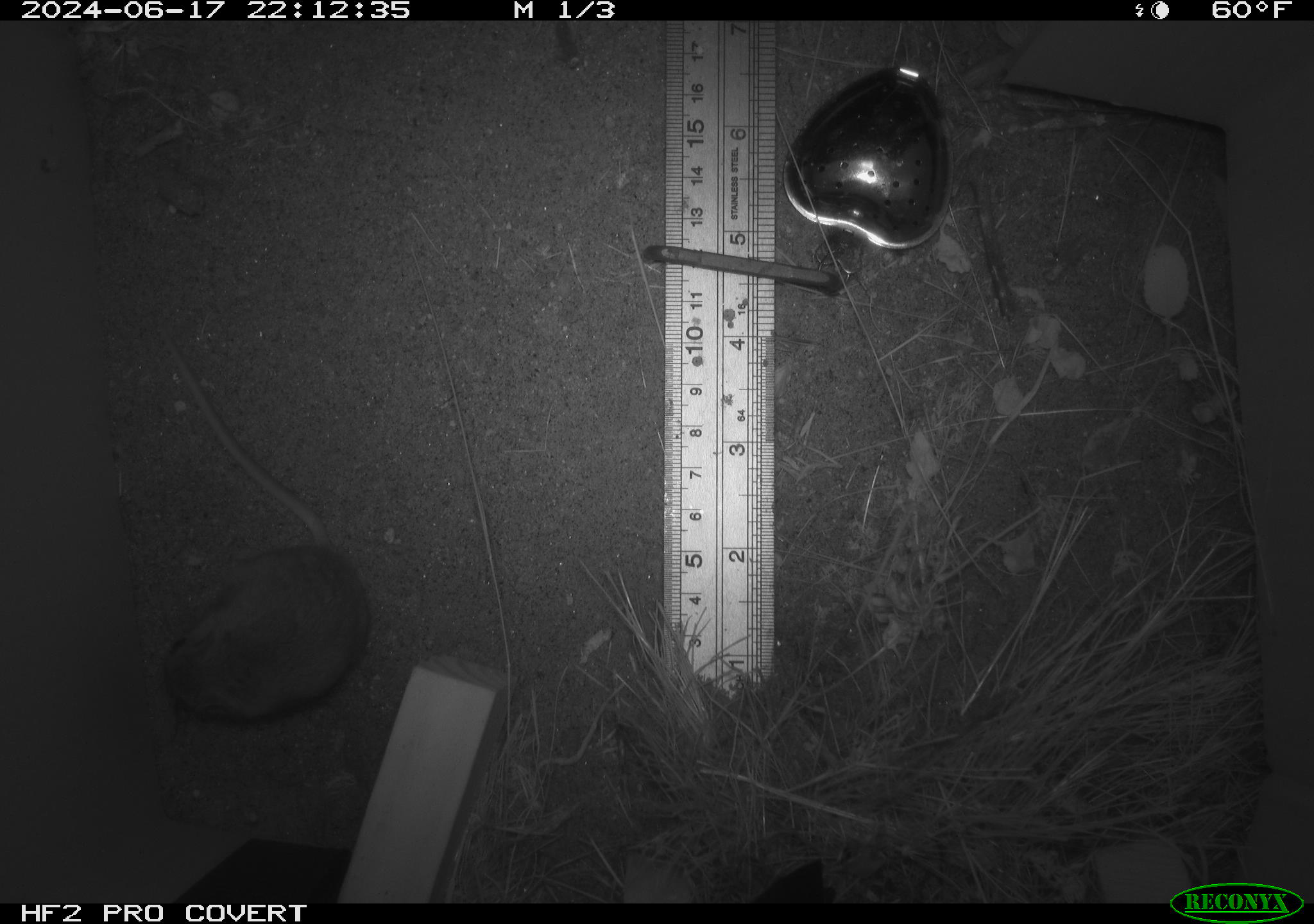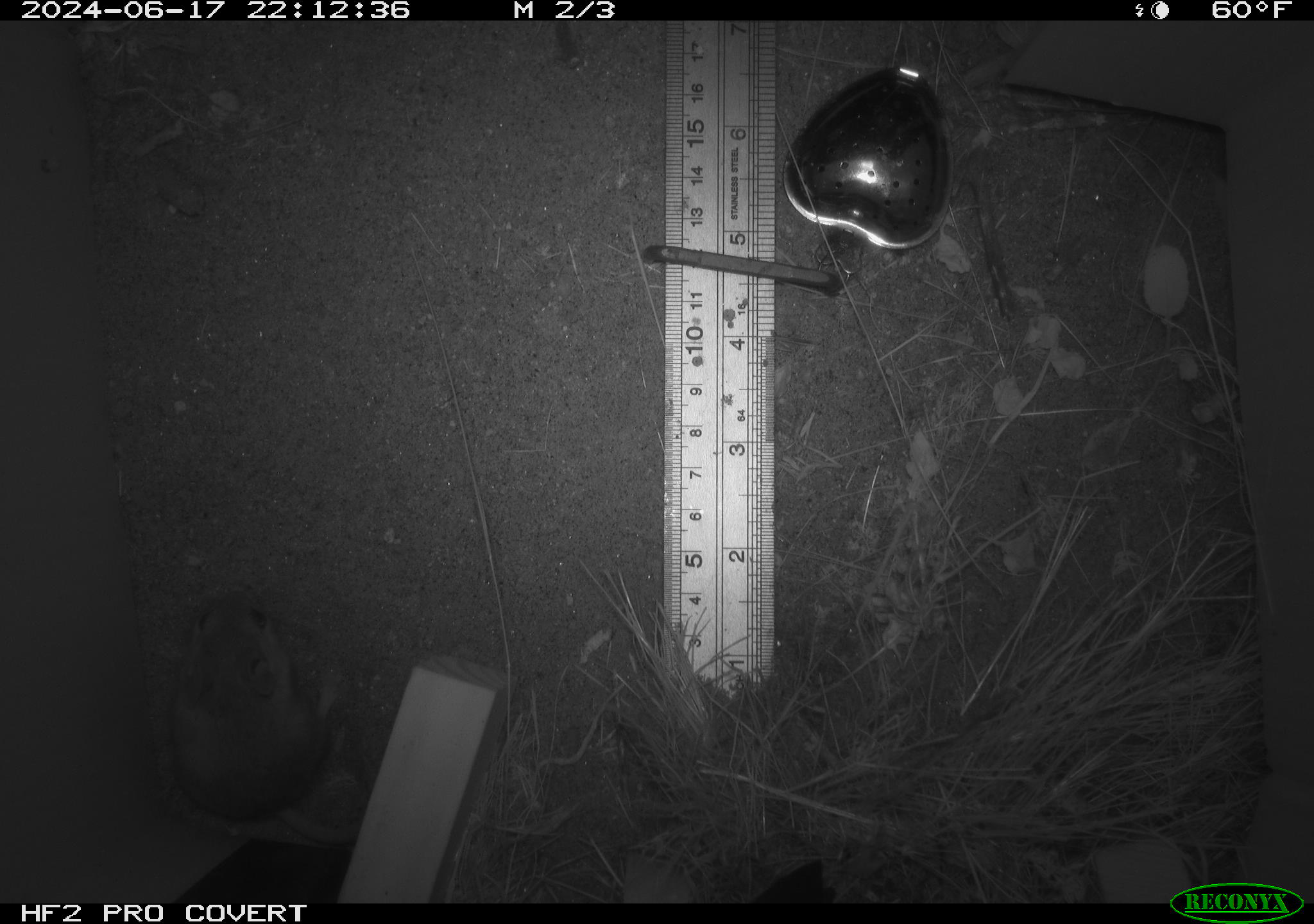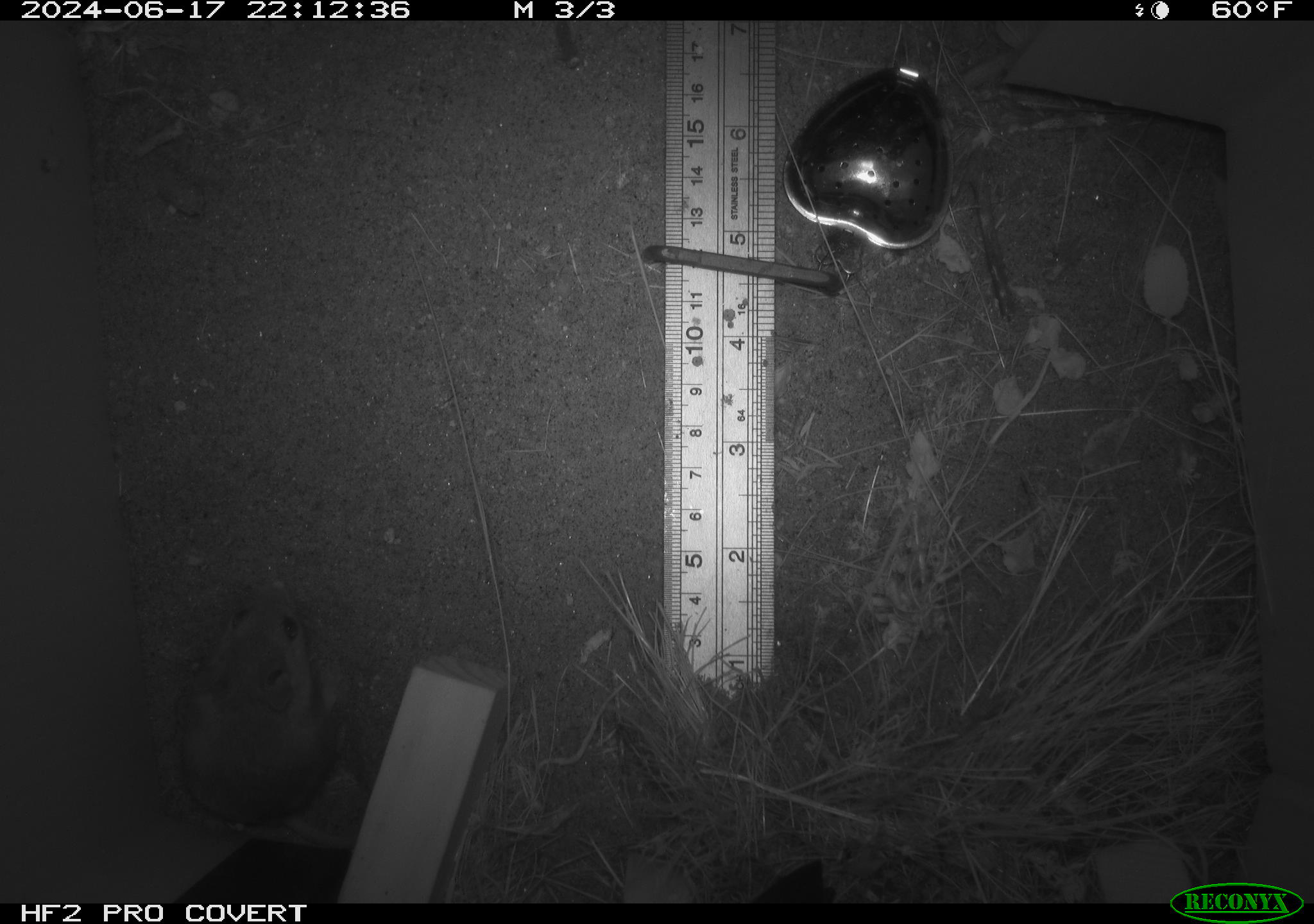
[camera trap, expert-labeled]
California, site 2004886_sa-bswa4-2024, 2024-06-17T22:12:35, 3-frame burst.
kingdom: Animalia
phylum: Chordata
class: Mammalia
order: Rodentia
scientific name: Rodentia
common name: rodent